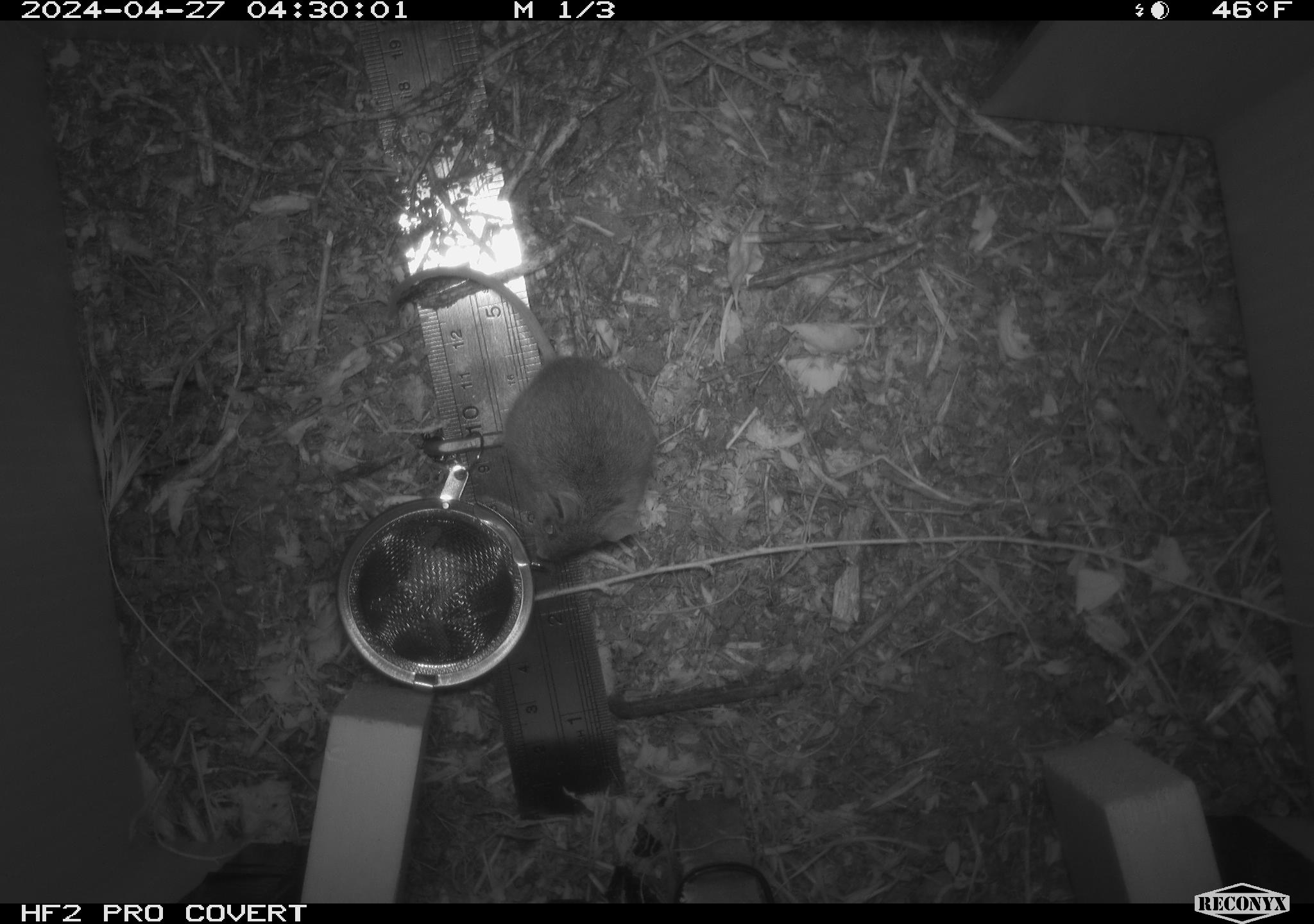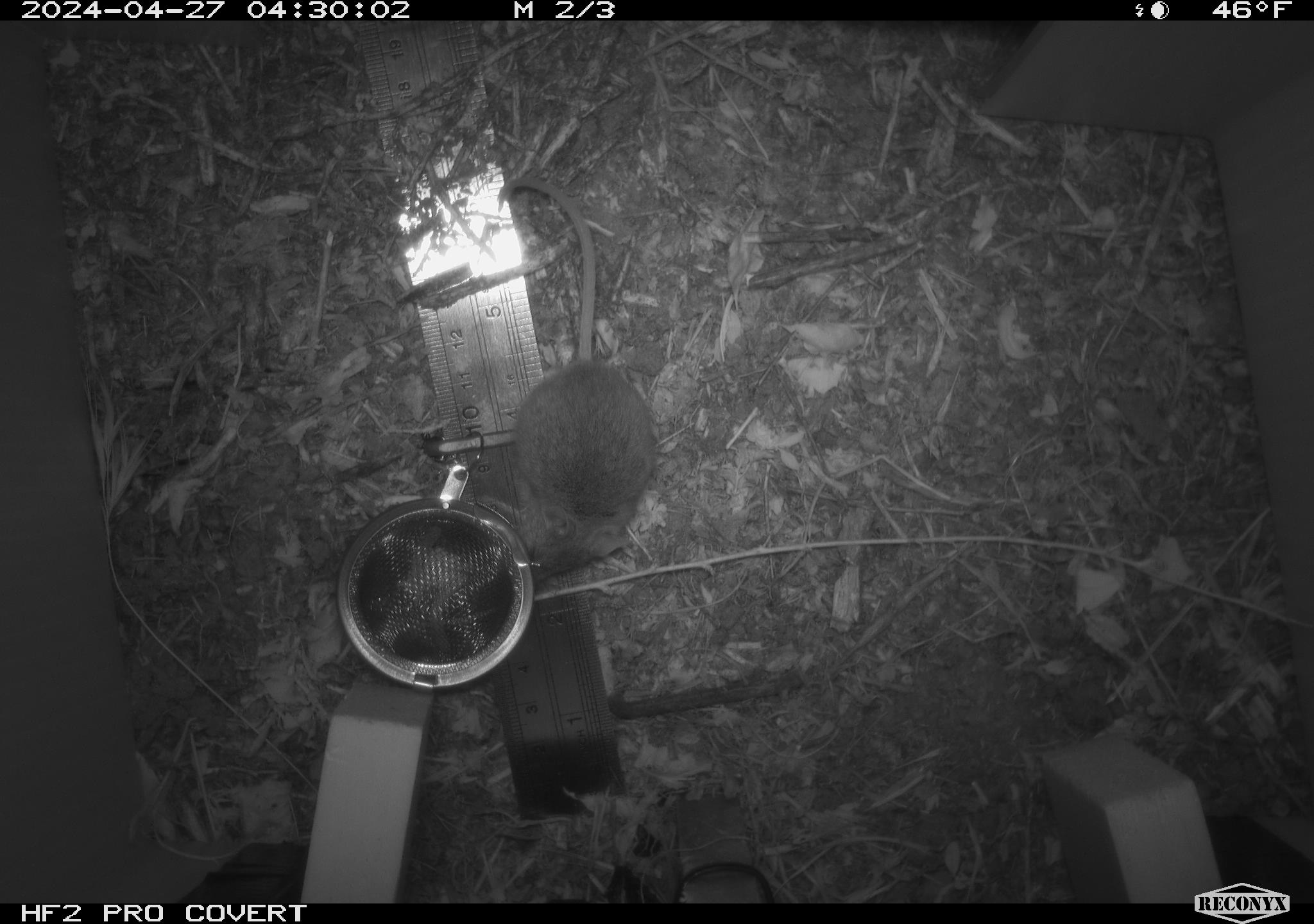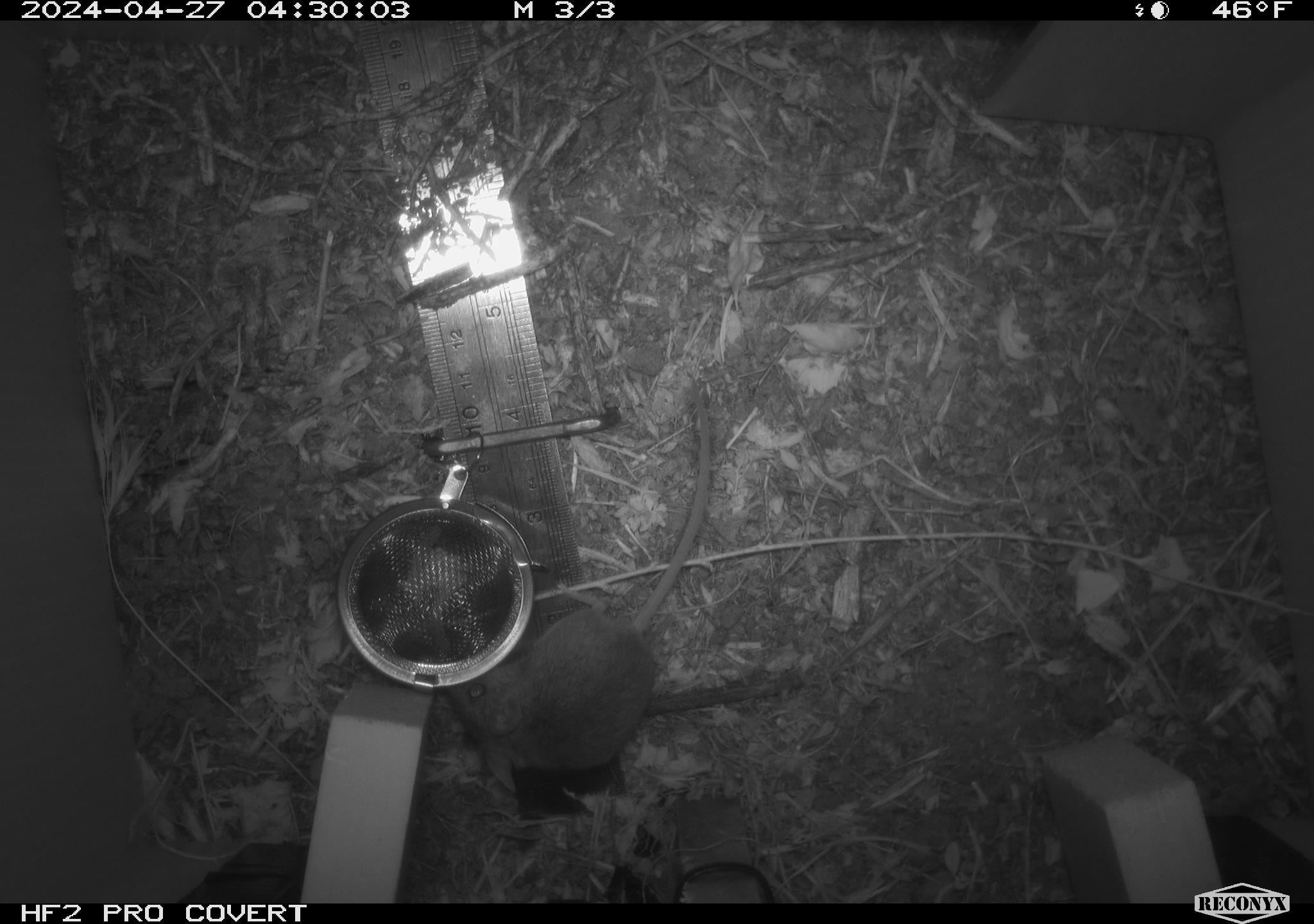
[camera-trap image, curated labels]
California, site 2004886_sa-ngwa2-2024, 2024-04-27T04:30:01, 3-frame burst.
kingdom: Animalia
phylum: Chordata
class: Mammalia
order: Rodentia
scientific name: Rodentia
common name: mouse species